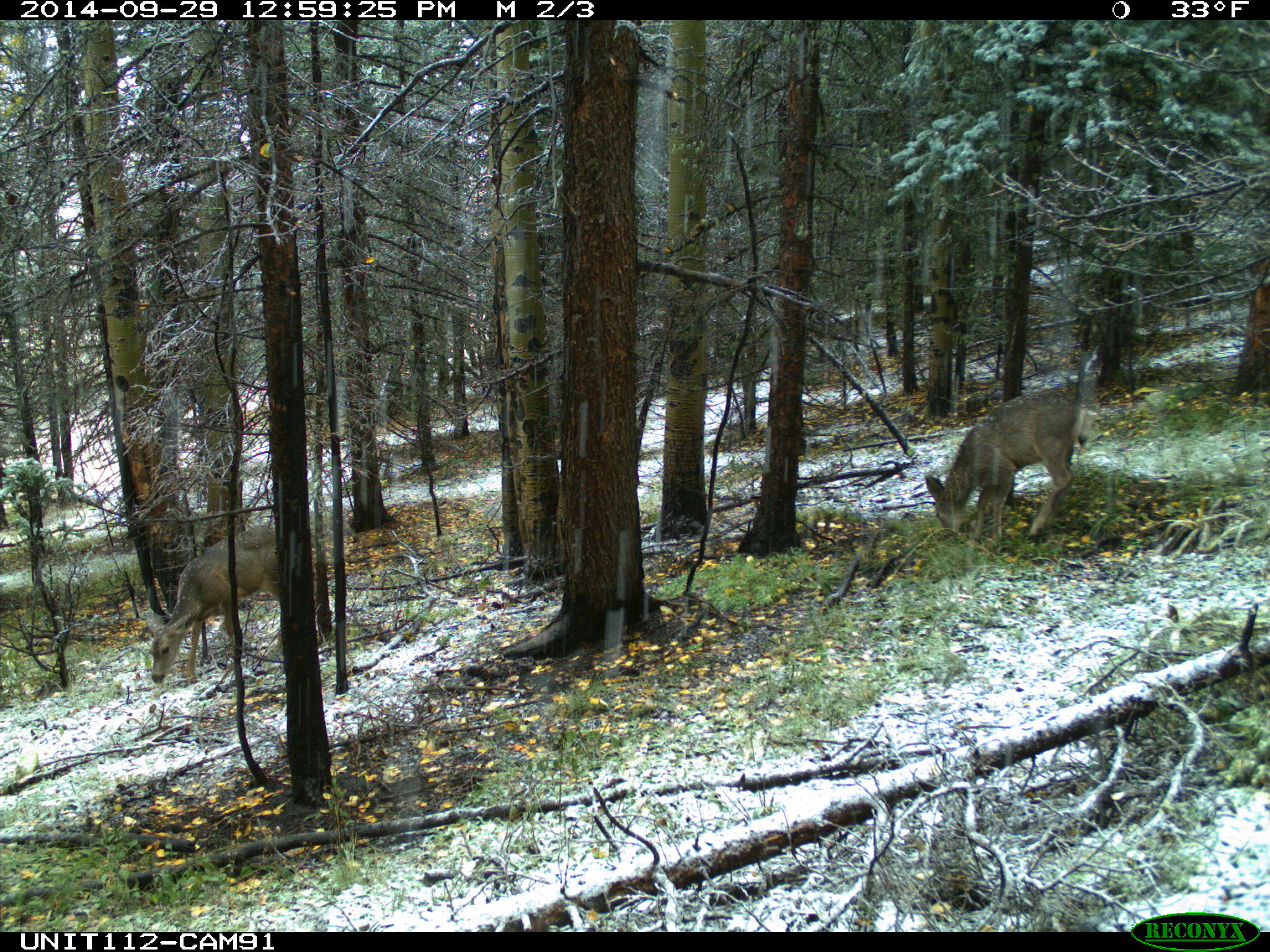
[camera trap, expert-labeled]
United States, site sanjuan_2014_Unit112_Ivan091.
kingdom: Animalia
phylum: Chordata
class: Mammalia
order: Artiodactyla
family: Cervidae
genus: Odocoileus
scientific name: Odocoileus hemionus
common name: mule deer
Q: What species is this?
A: Odocoileus hemionus (mule deer).